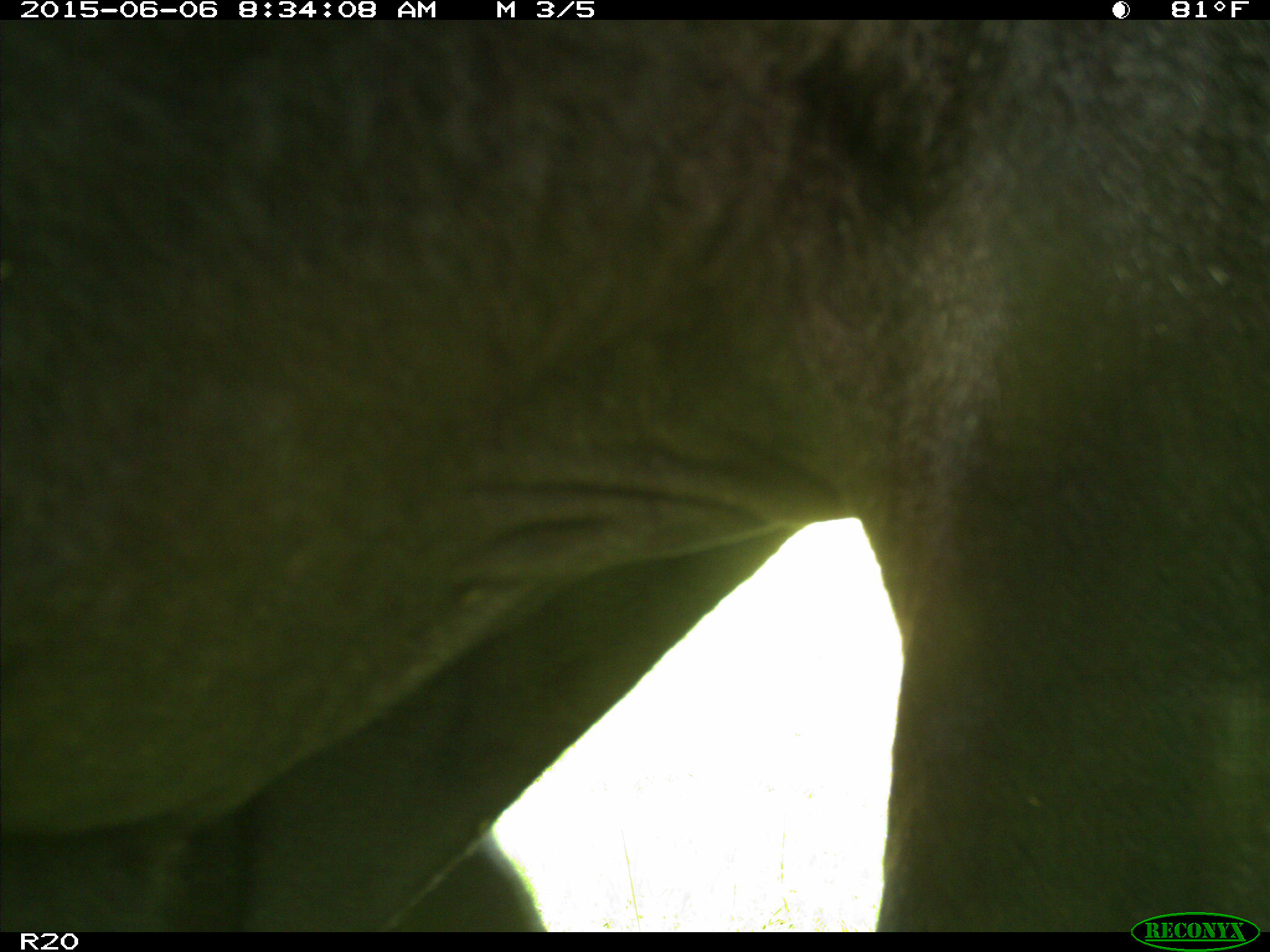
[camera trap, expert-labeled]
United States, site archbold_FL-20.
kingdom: Animalia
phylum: Chordata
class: Mammalia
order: Artiodactyla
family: Bovidae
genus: Bos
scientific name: Bos taurus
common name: domestic cow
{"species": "Bos taurus (domestic cow)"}